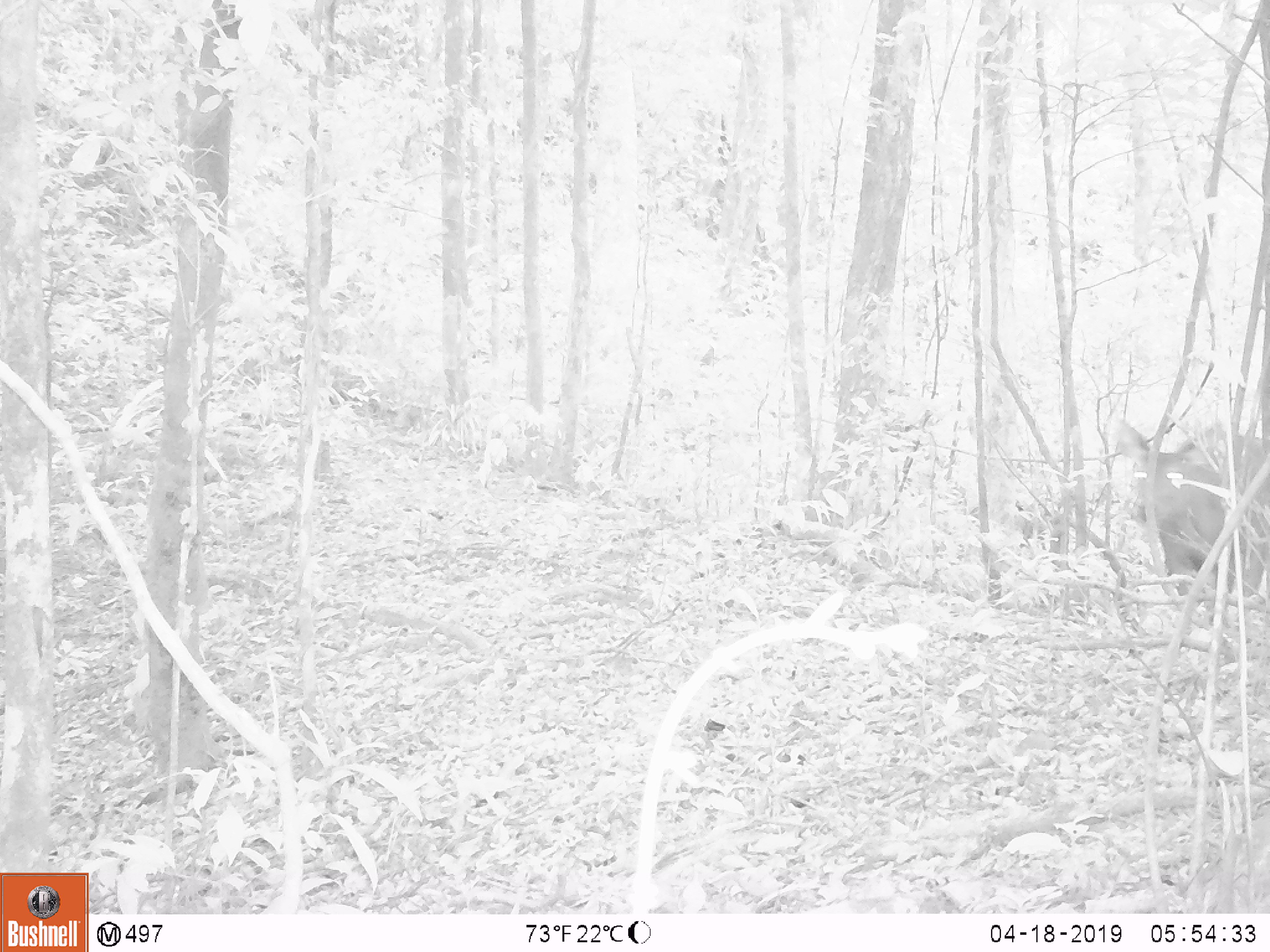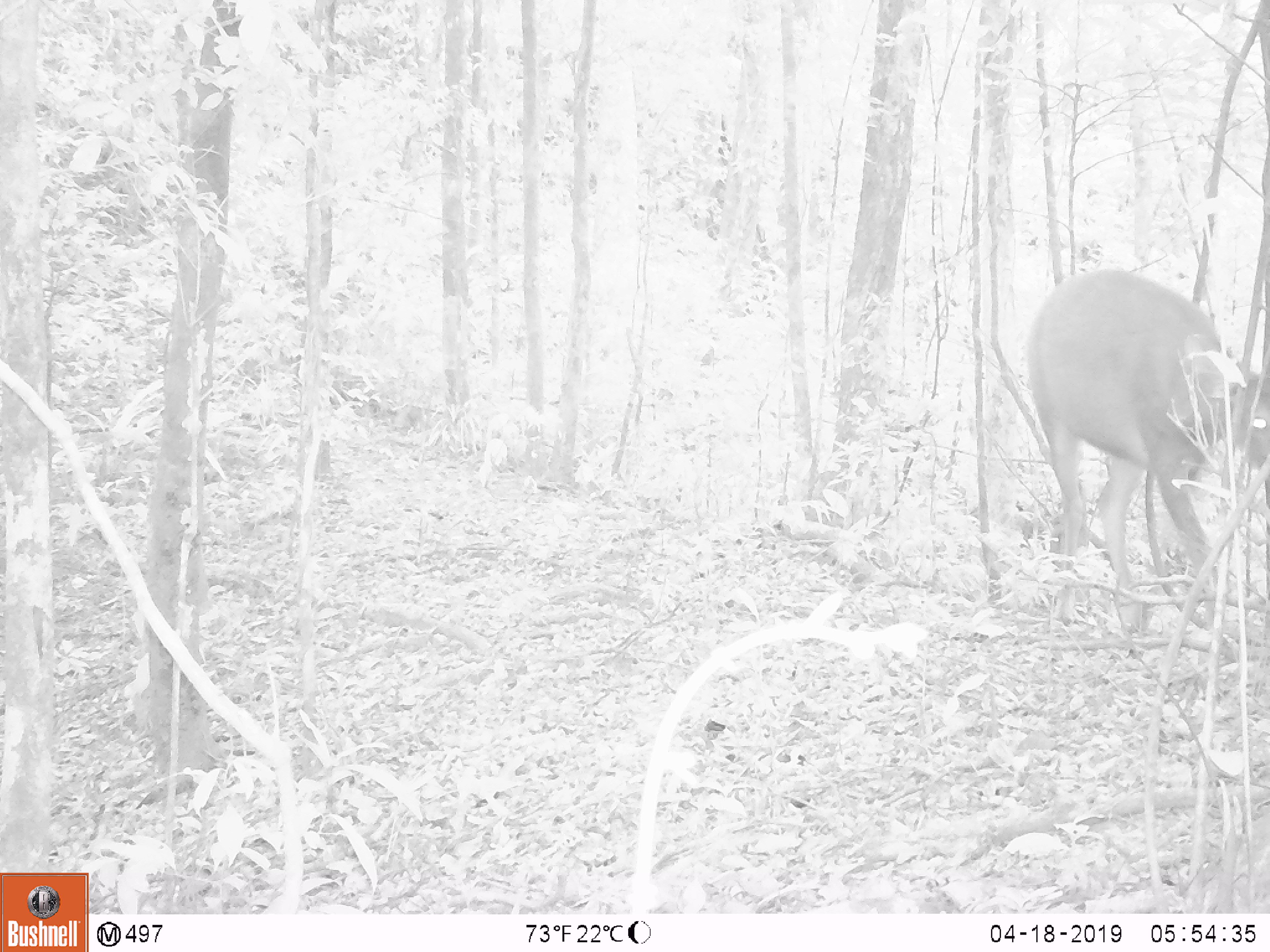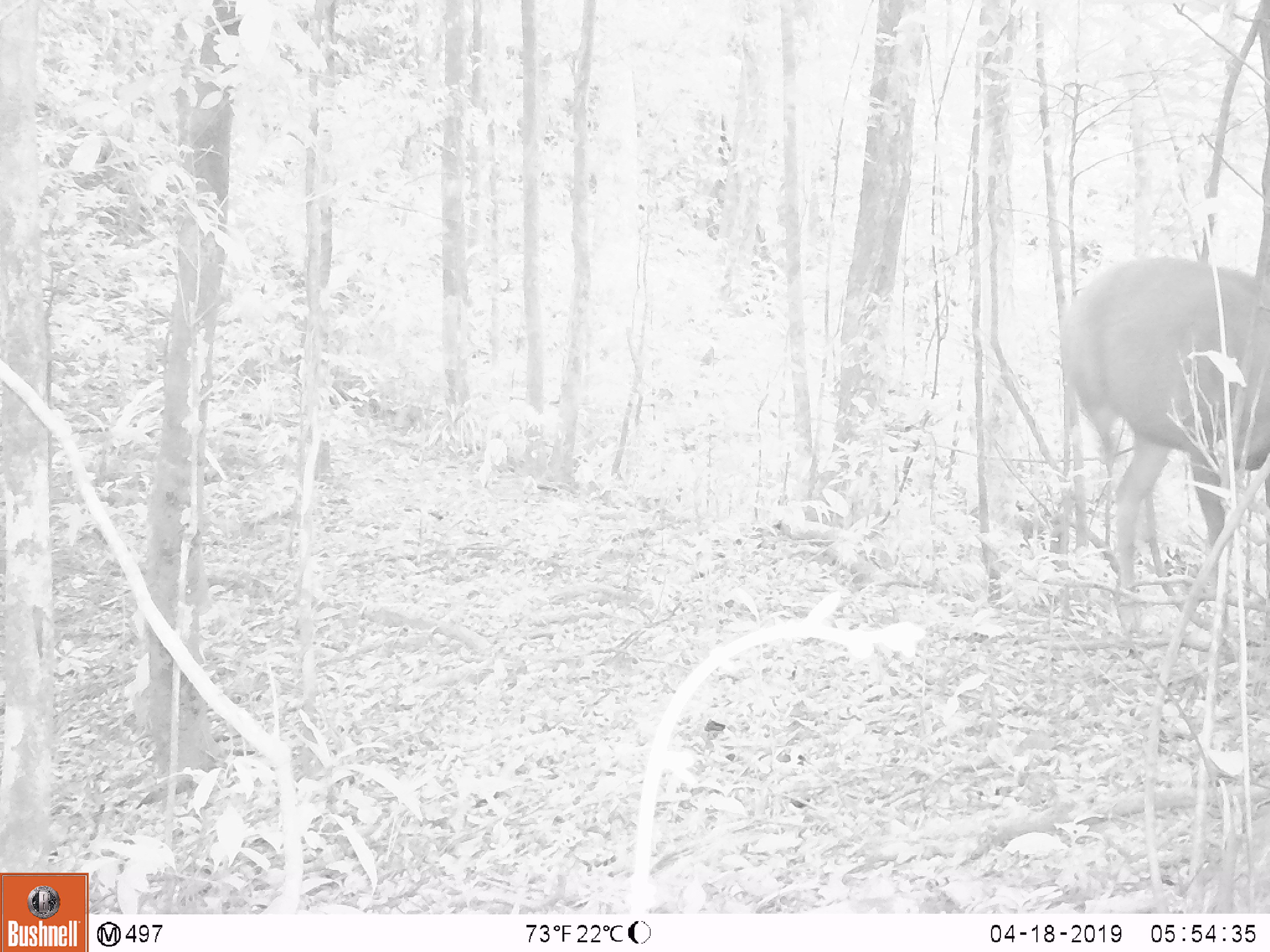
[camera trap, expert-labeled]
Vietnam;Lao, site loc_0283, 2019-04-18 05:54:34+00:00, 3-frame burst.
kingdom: Animalia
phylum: Chordata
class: Mammalia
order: Artiodactyla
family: Cervidae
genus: Rusa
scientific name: Rusa unicolor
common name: sambar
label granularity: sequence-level